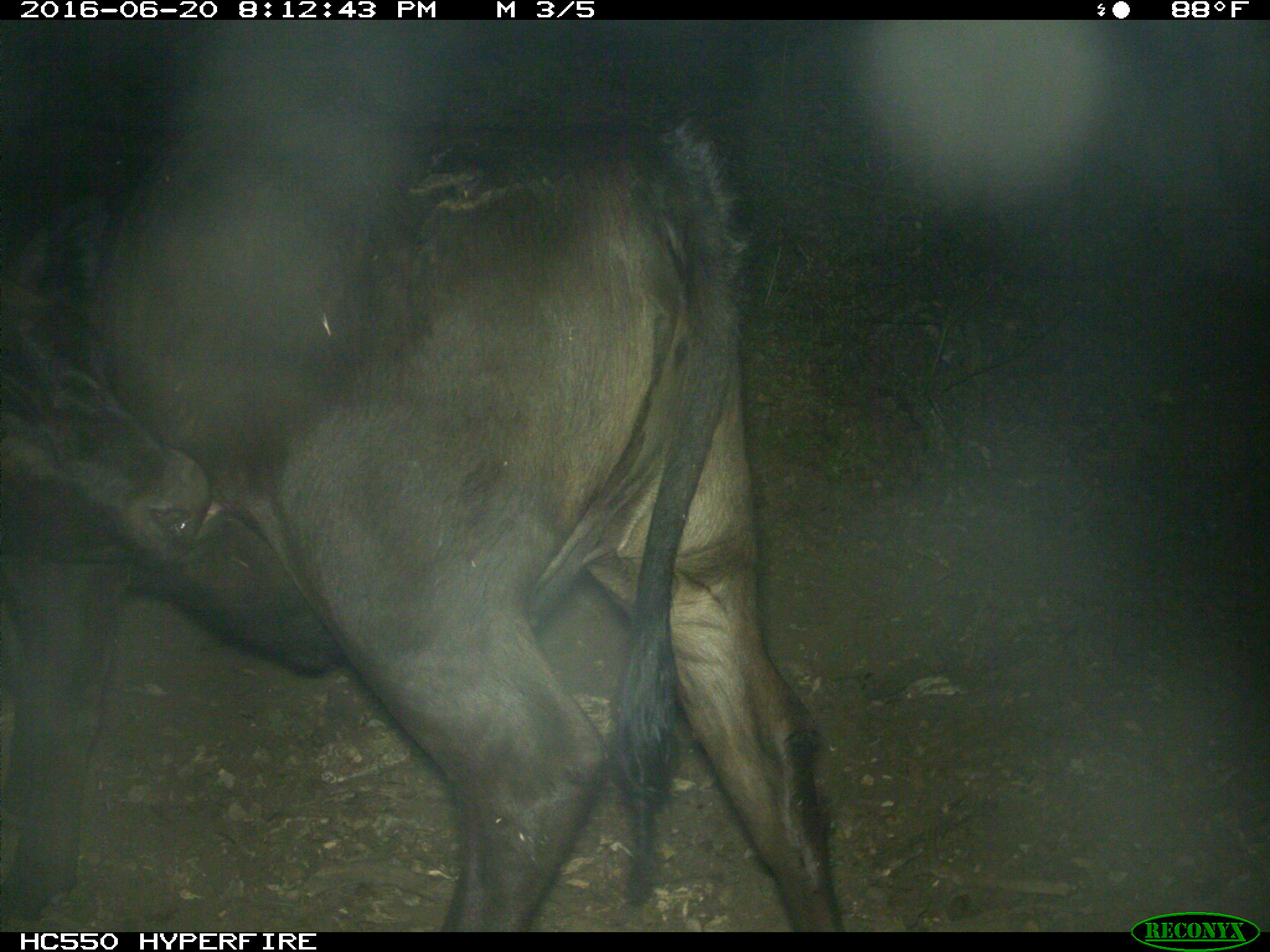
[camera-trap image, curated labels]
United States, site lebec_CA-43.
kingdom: Animalia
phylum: Chordata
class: Mammalia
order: Artiodactyla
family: Bovidae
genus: Bos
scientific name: Bos taurus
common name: domestic cow